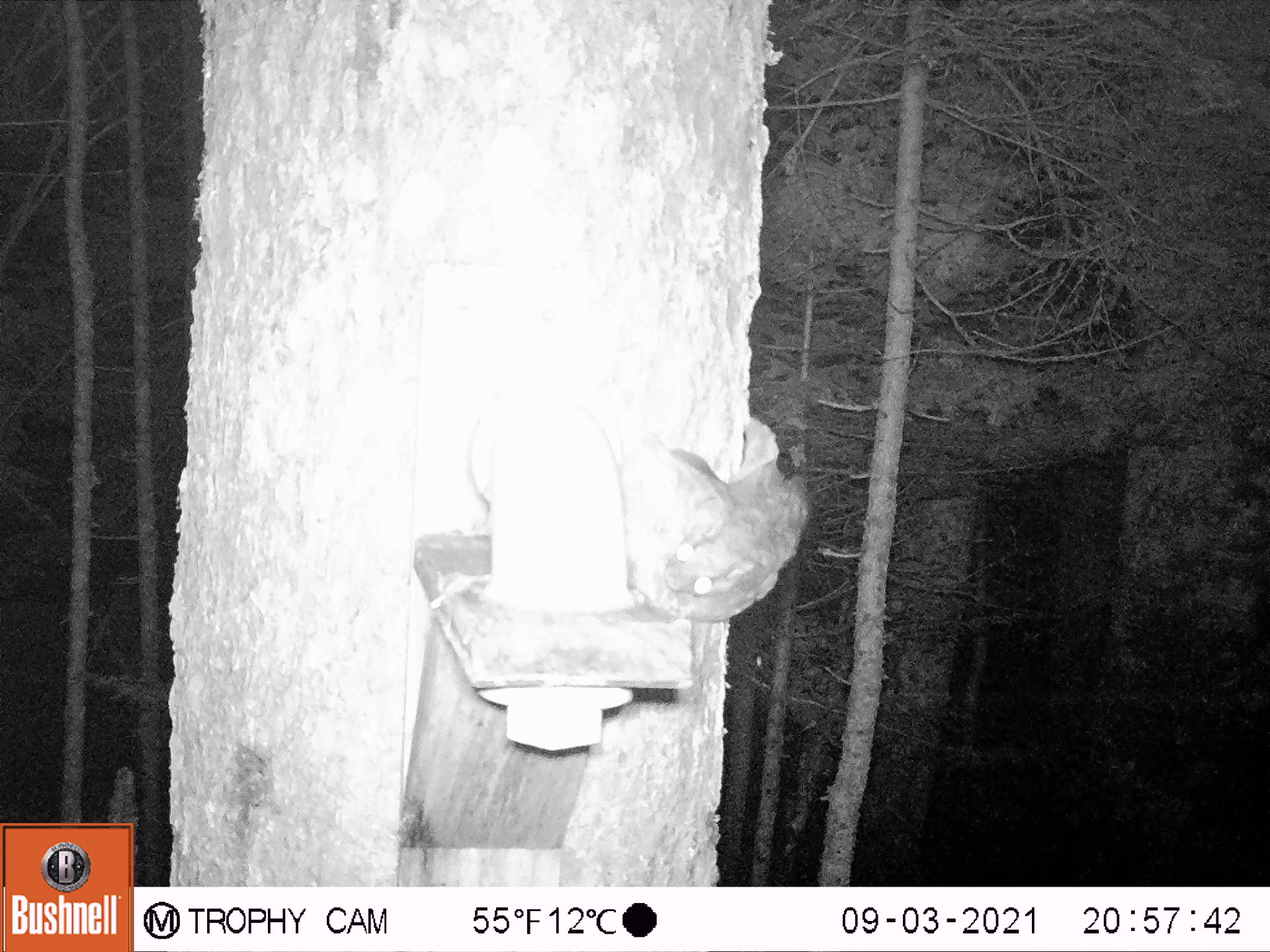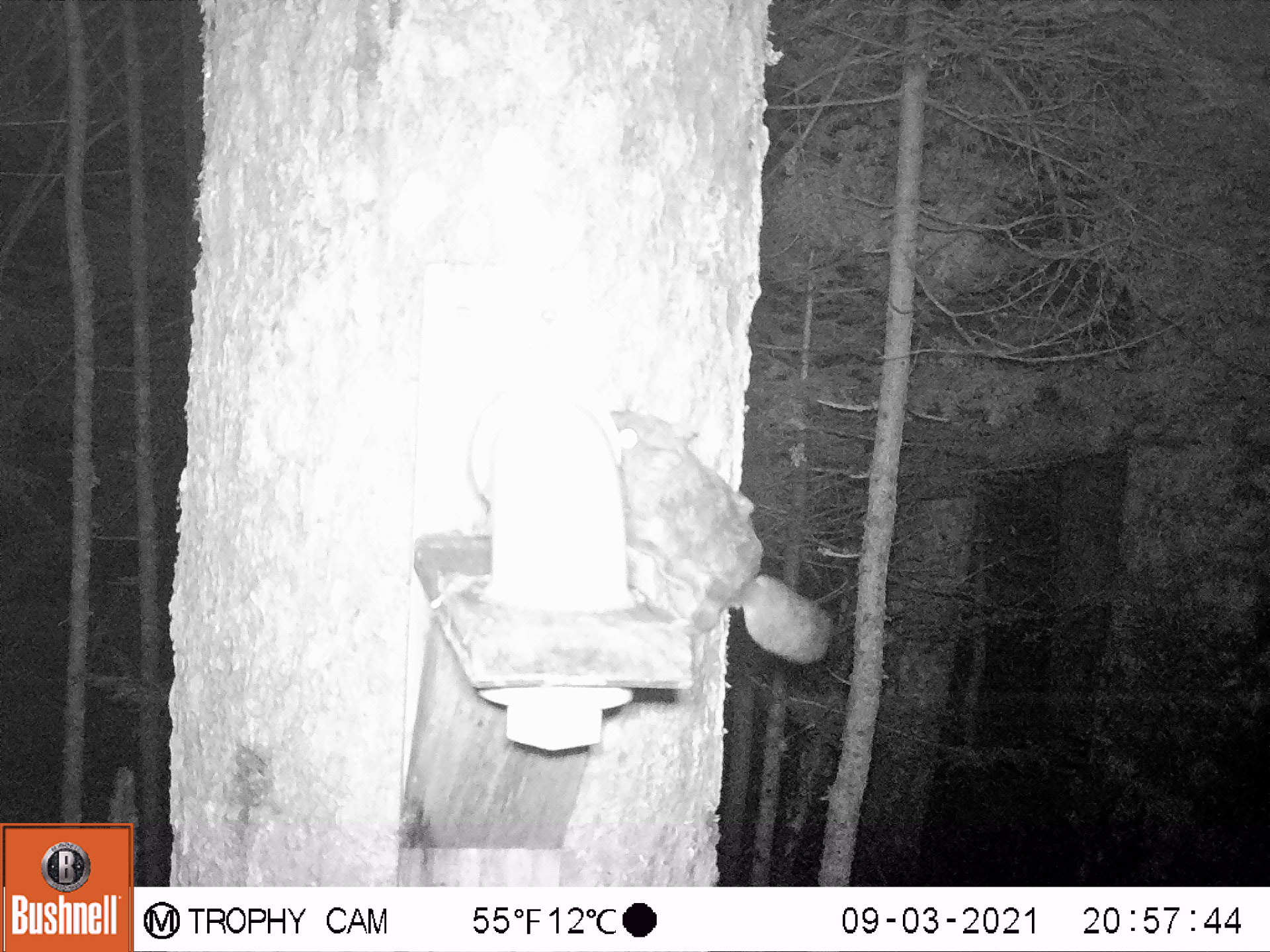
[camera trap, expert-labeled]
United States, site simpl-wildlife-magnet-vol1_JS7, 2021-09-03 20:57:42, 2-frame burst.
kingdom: Animalia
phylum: Chordata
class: Mammalia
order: Rodentia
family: Sciuridae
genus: Glaucomys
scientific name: Glaucomys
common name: flying squirrel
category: flying squirrel sp.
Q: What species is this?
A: Flying squirrel sp. (flying squirrel) (Glaucomys).